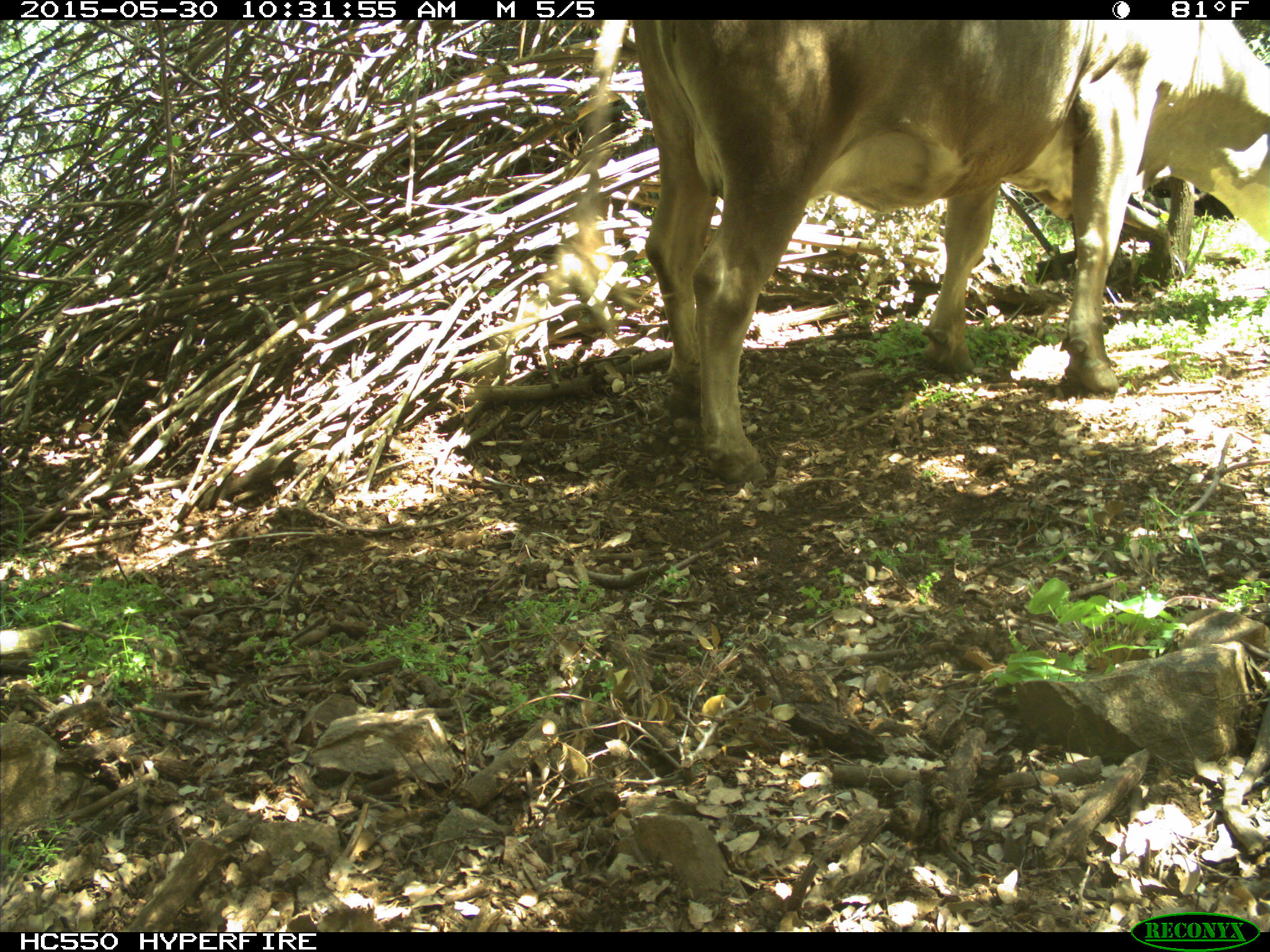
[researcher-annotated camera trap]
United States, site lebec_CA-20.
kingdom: Animalia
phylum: Chordata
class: Mammalia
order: Artiodactyla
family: Bovidae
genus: Bos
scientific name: Bos taurus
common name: domestic cow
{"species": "Bos taurus (domestic cow)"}